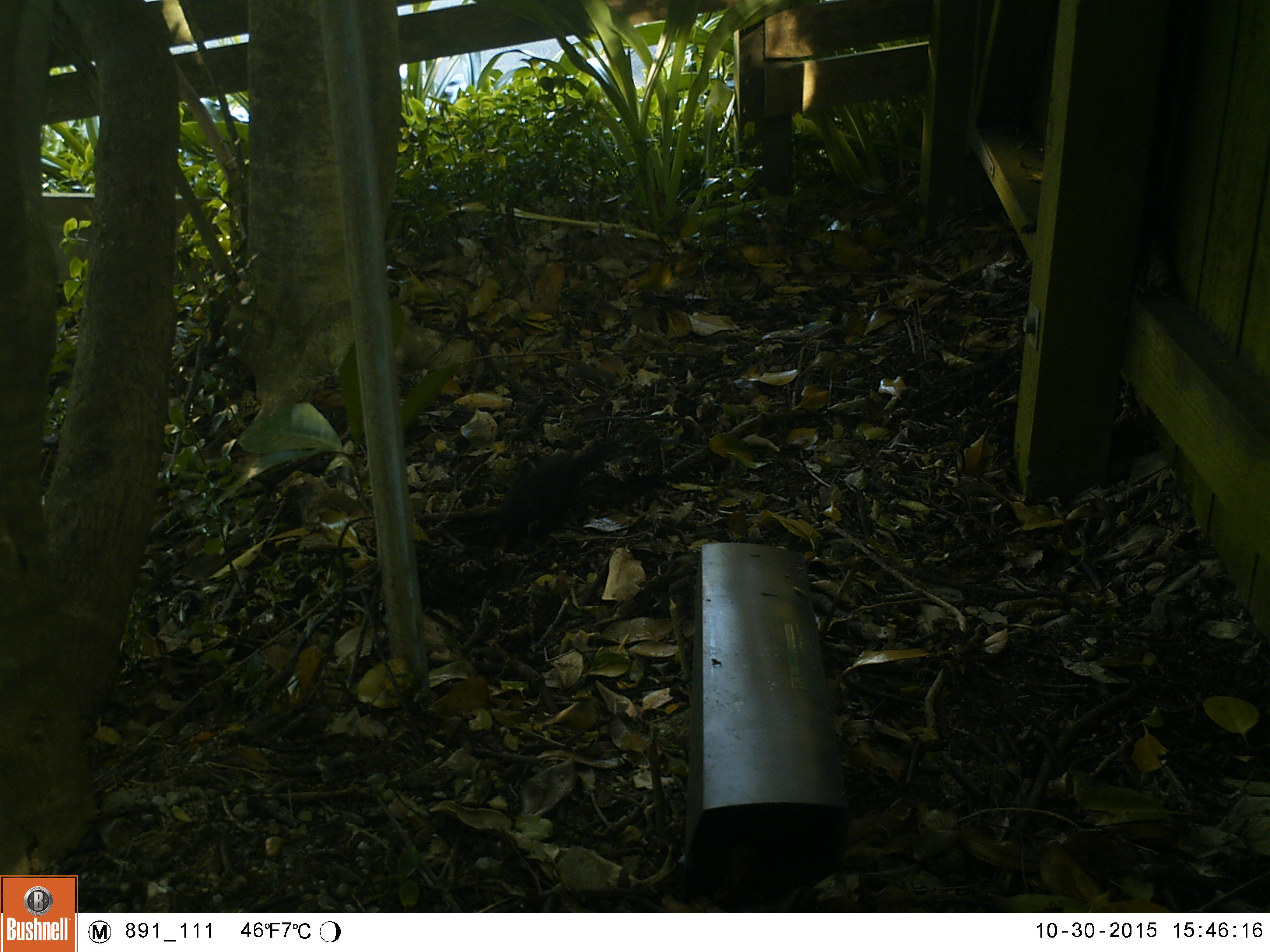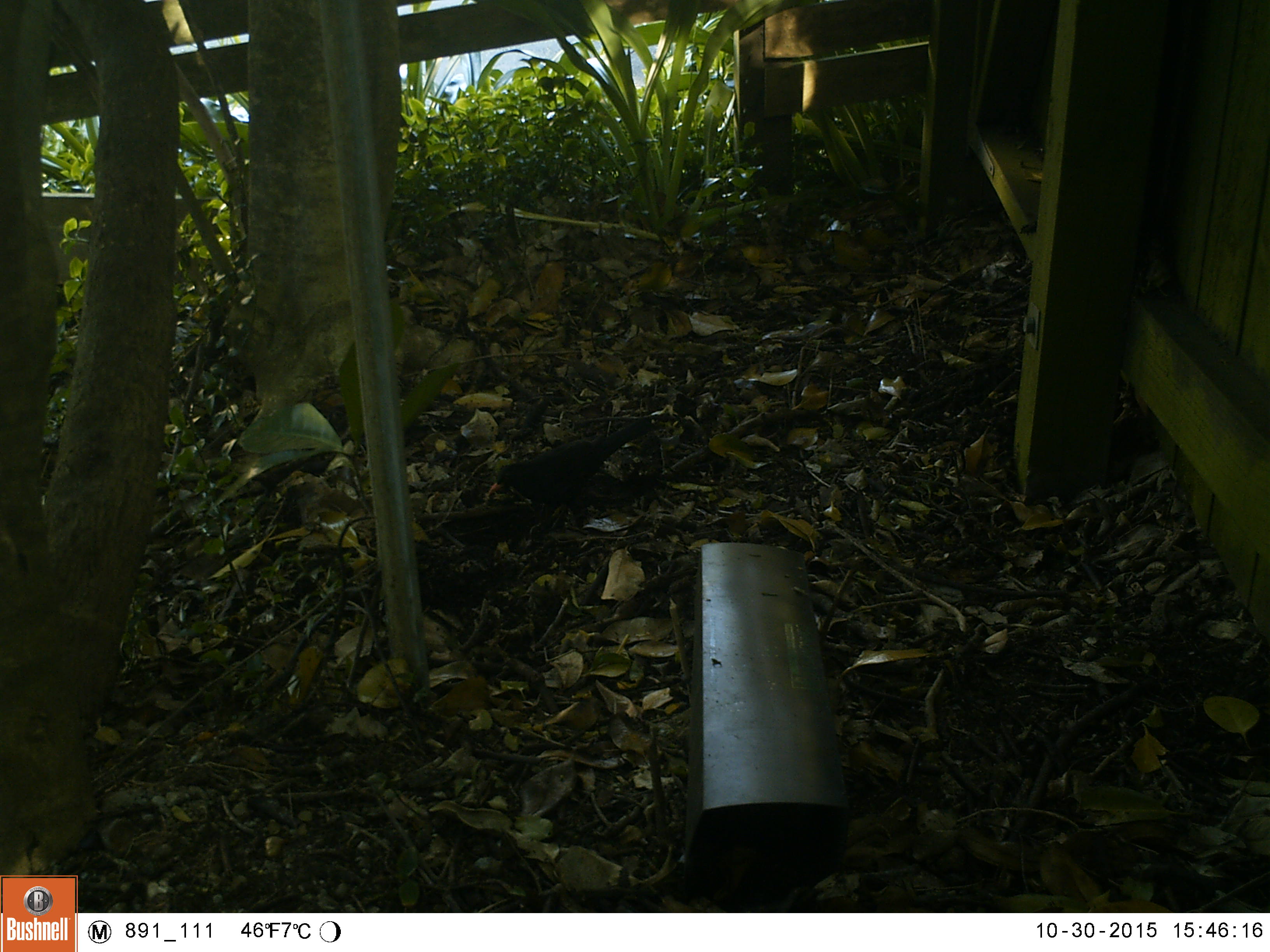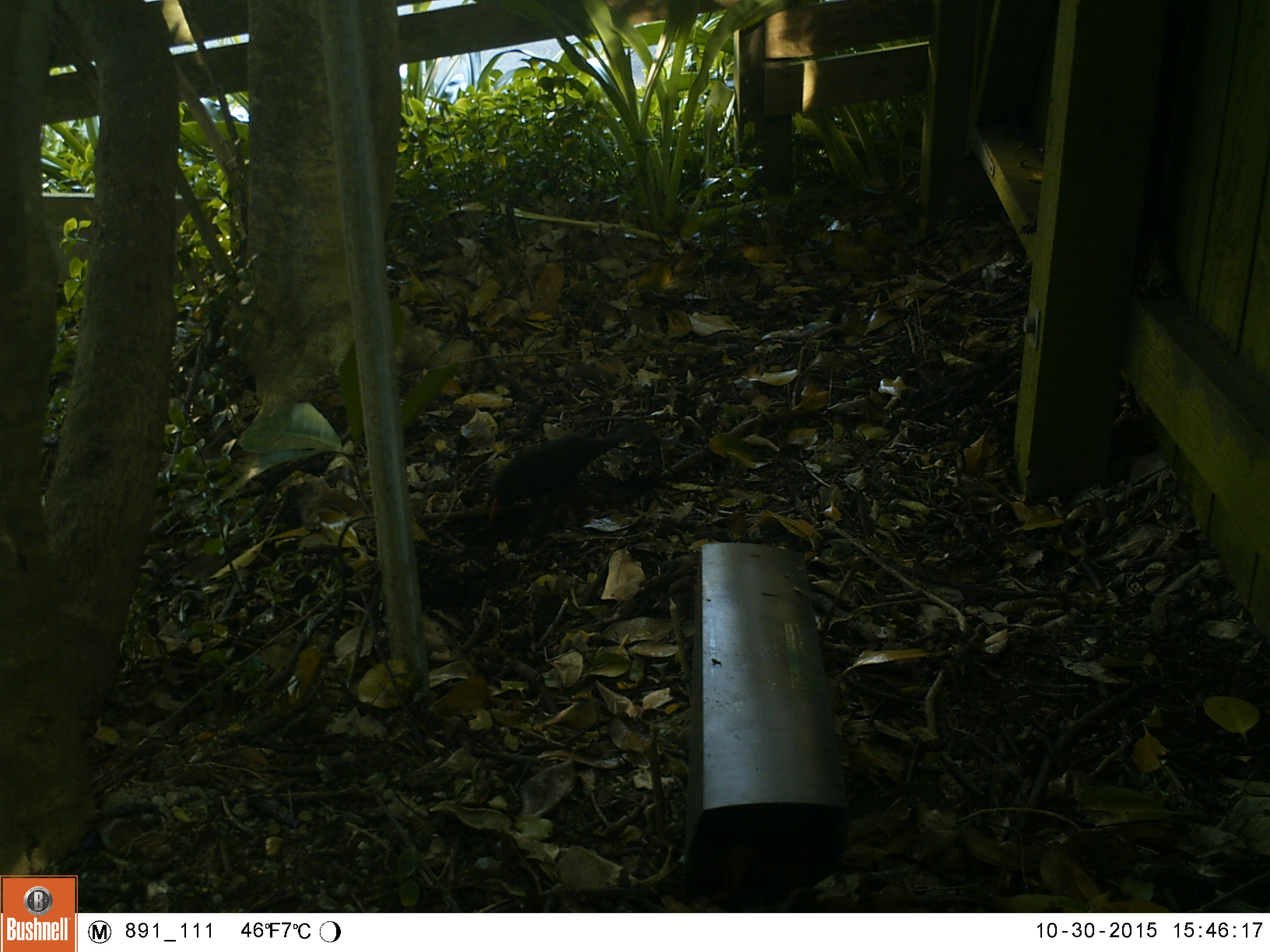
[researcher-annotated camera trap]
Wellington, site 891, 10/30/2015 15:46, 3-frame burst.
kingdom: Animalia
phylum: Chordata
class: Aves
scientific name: Aves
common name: bird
Bird (Aves).